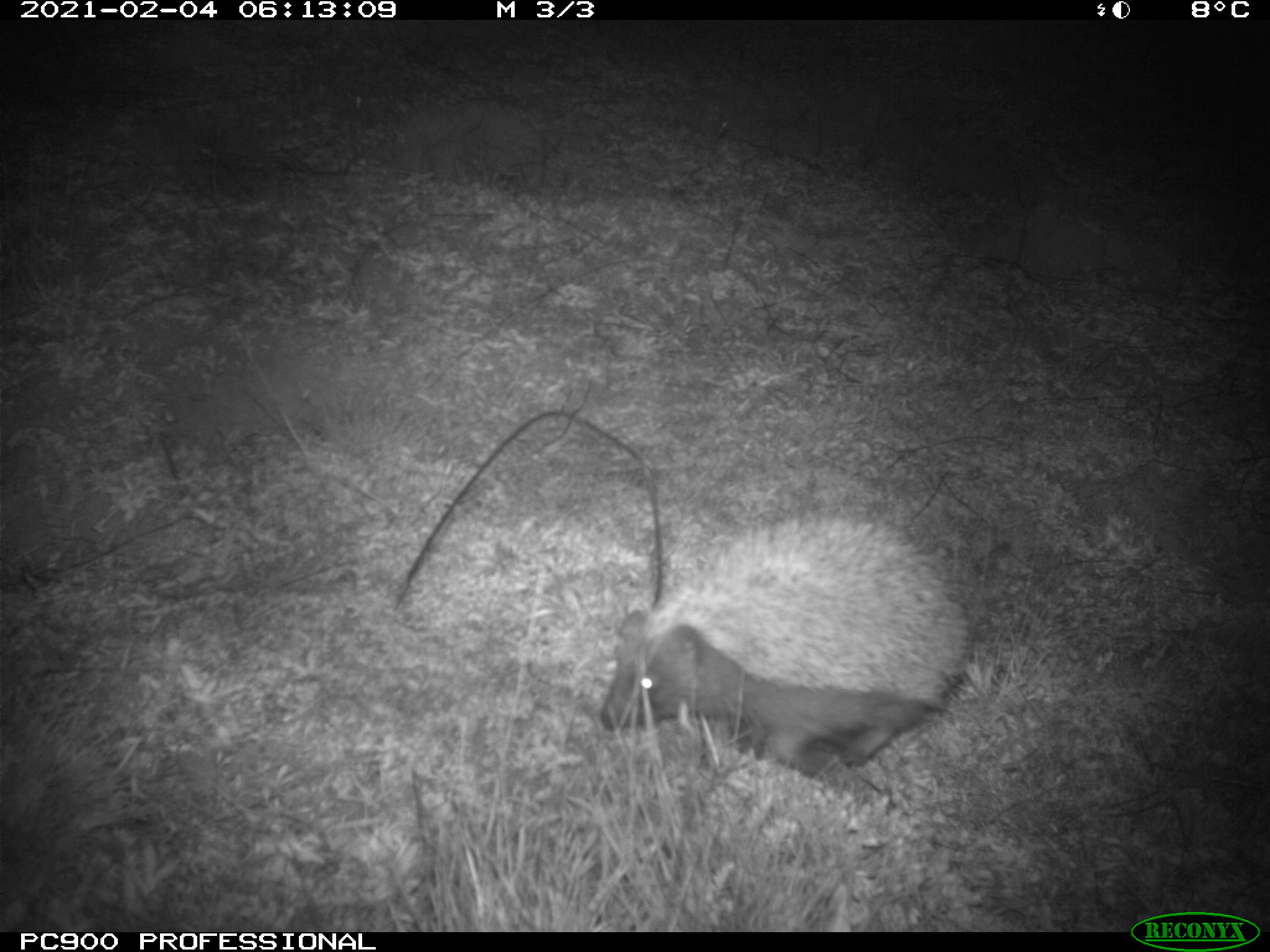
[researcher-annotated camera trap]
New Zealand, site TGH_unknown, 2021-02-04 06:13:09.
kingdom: Animalia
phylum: Chordata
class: Mammalia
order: Eulipotyphla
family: Erinaceidae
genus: Erinaceus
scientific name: Erinaceus europaeus europaeus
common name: european hedgehog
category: hedgehog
Hedgehog (european hedgehog) (Erinaceus europaeus europaeus).